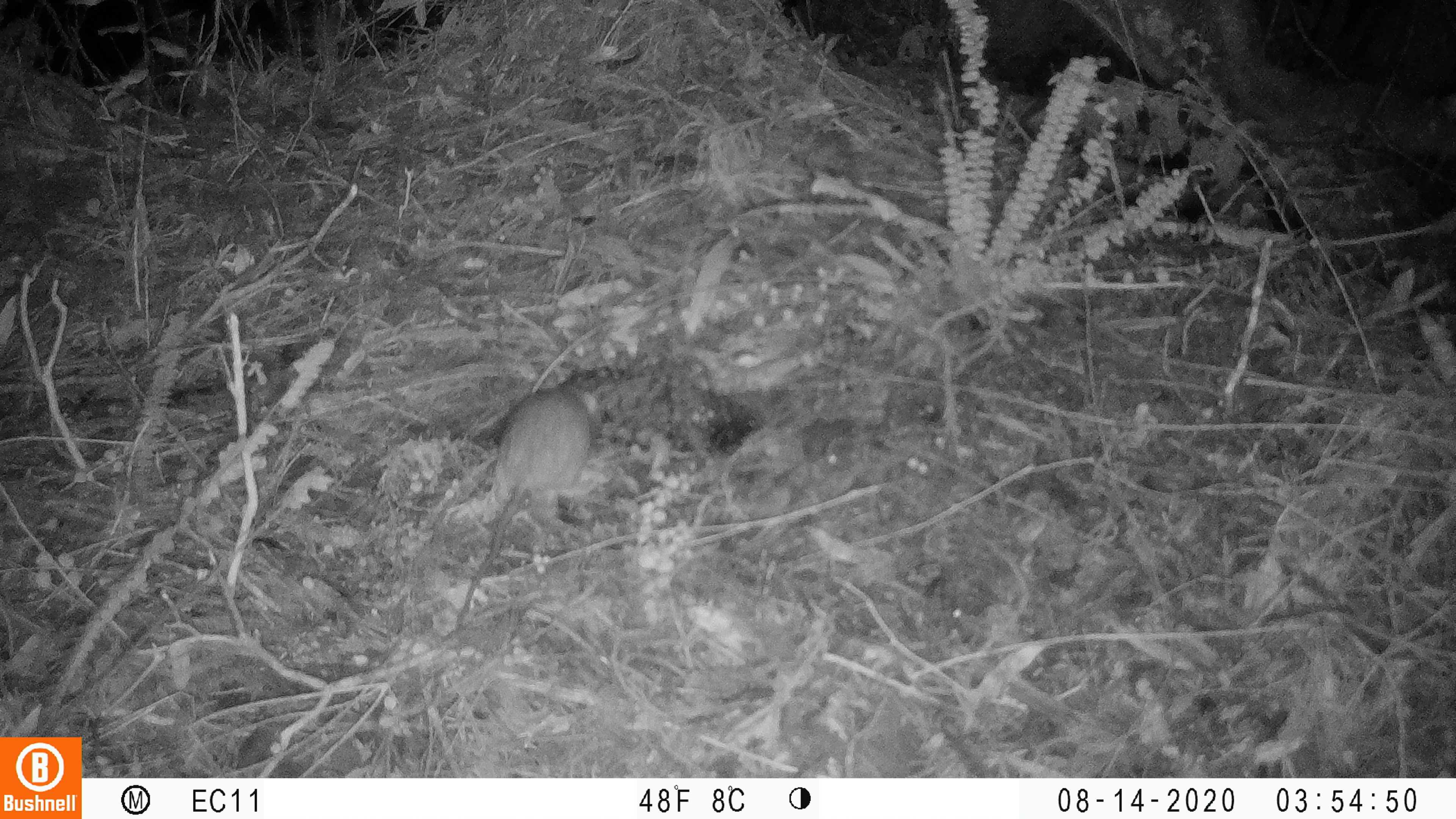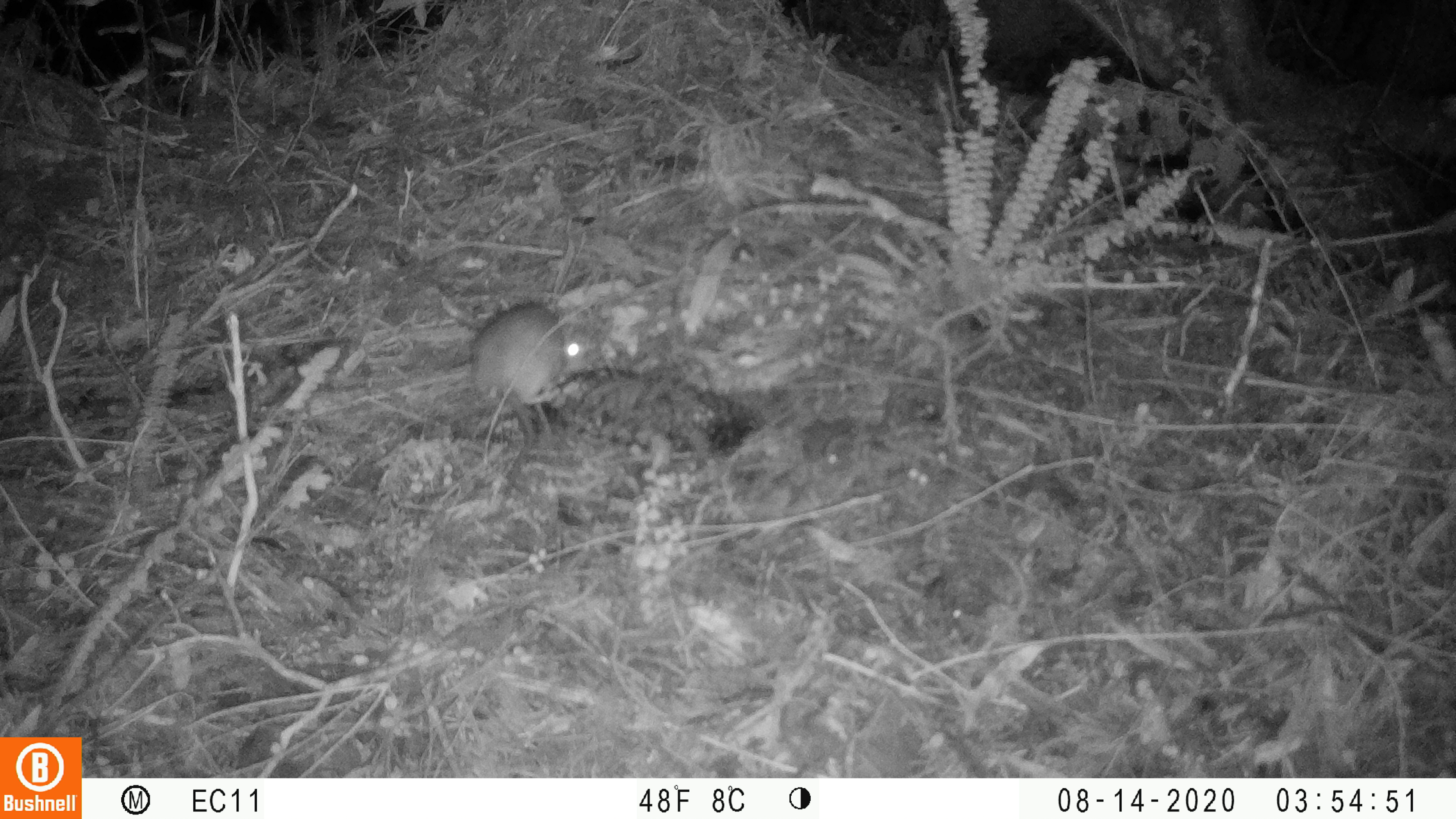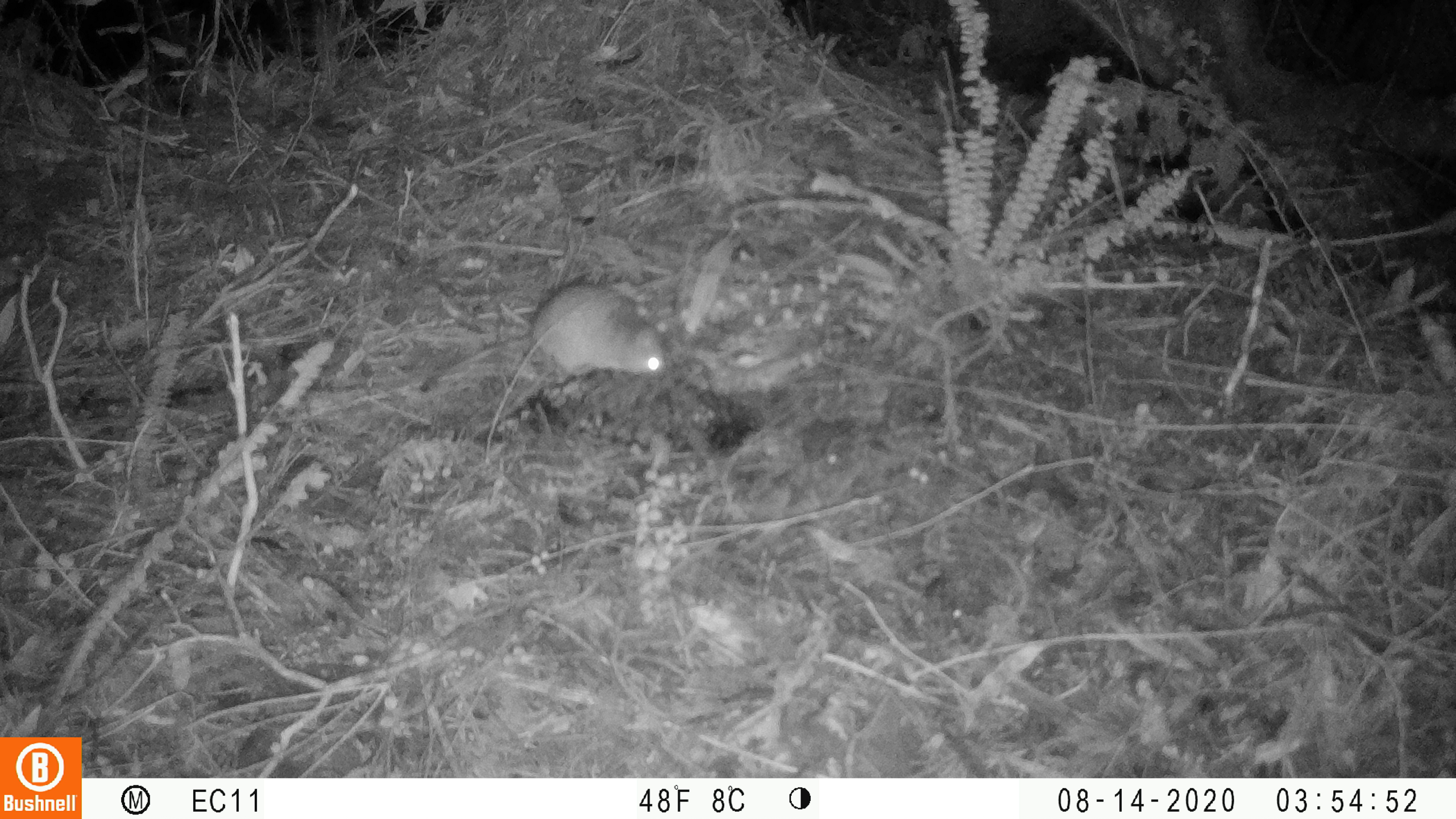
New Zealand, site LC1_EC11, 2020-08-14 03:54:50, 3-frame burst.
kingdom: Animalia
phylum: Chordata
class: Mammalia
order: Rodentia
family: Muridae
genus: Rattus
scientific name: Rattus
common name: rat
Rat (Rattus).